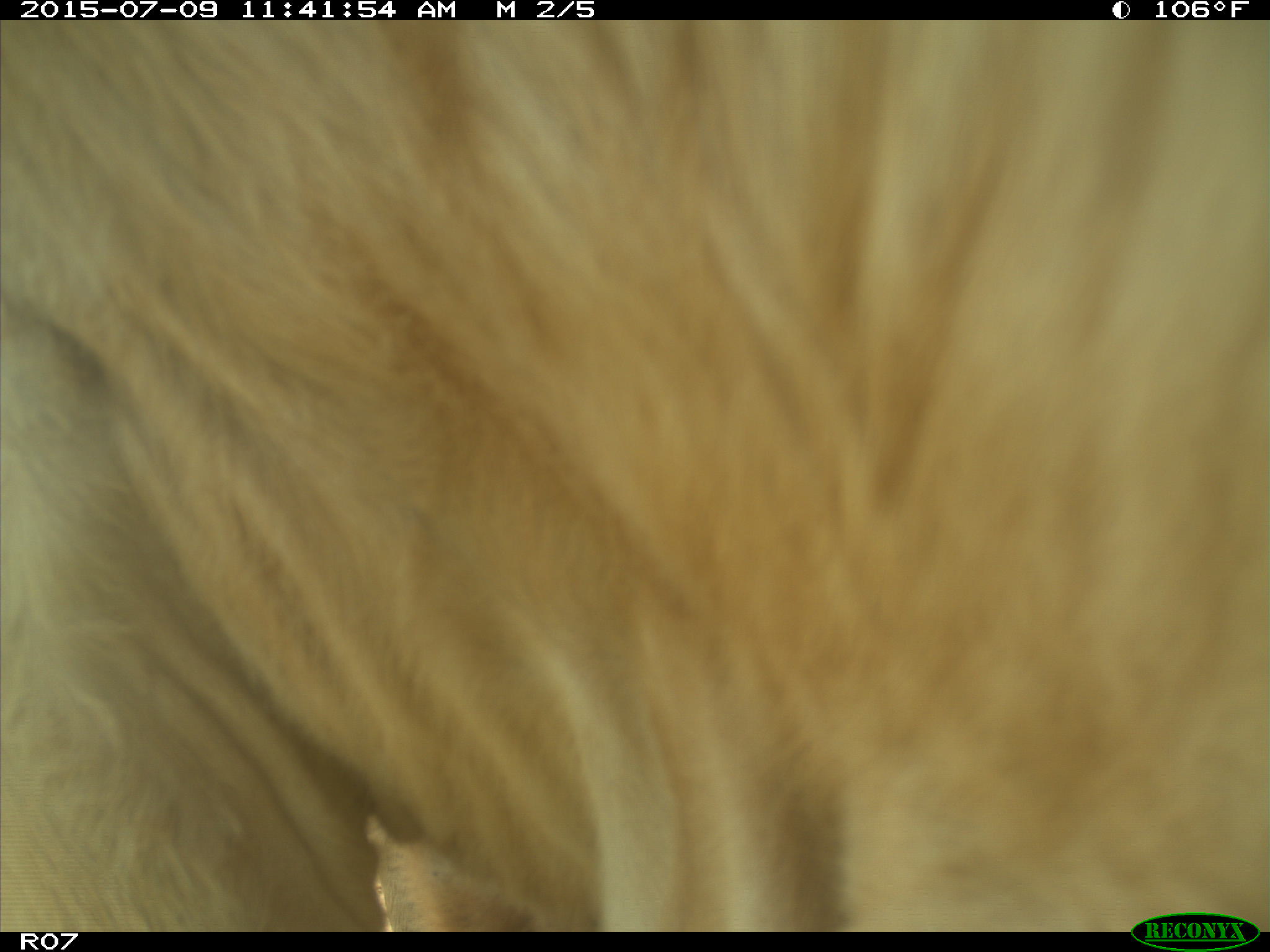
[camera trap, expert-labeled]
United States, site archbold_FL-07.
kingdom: Animalia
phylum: Chordata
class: Mammalia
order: Artiodactyla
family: Bovidae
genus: Bos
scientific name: Bos taurus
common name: domestic cow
Bos taurus (domestic cow).